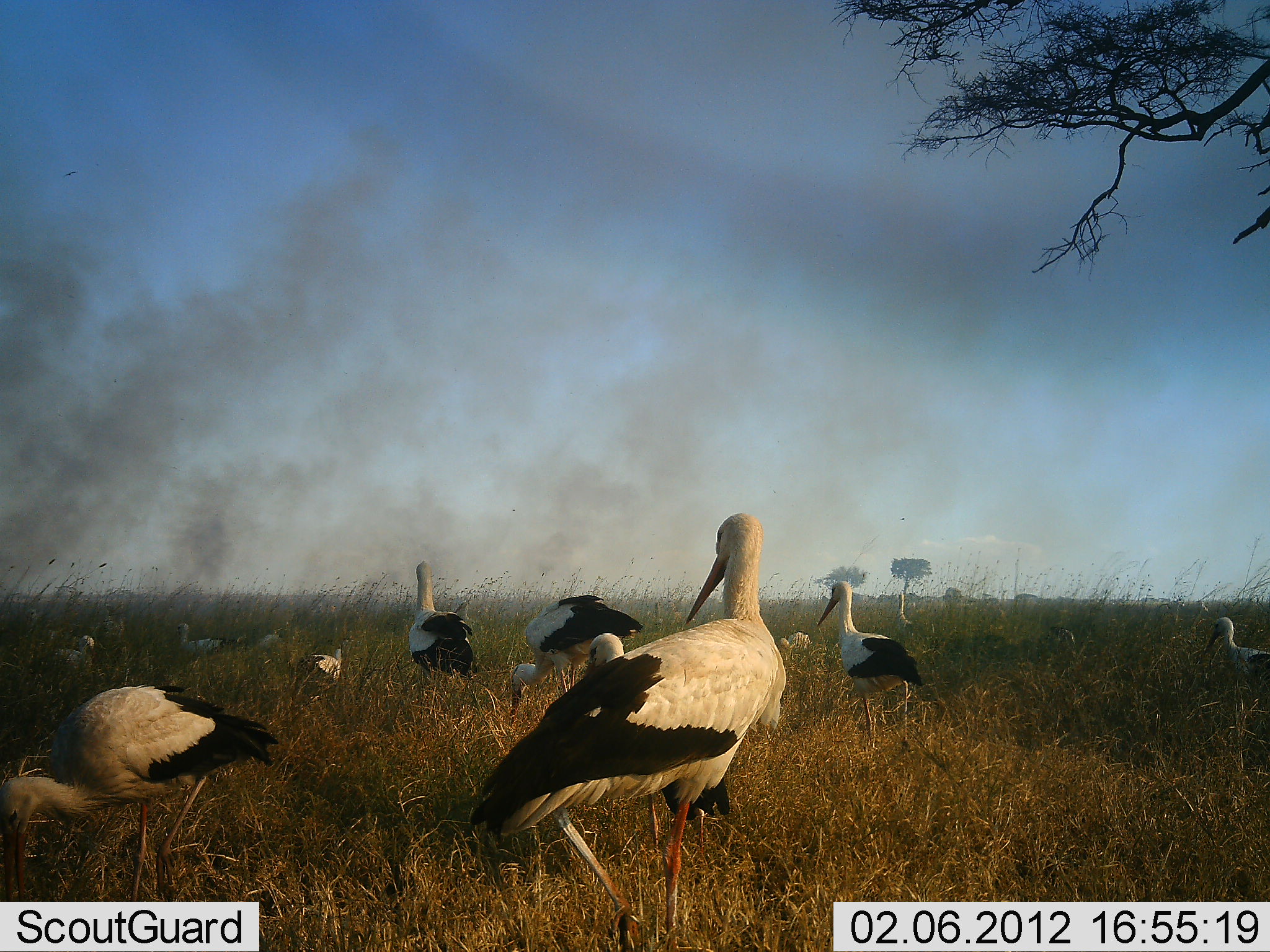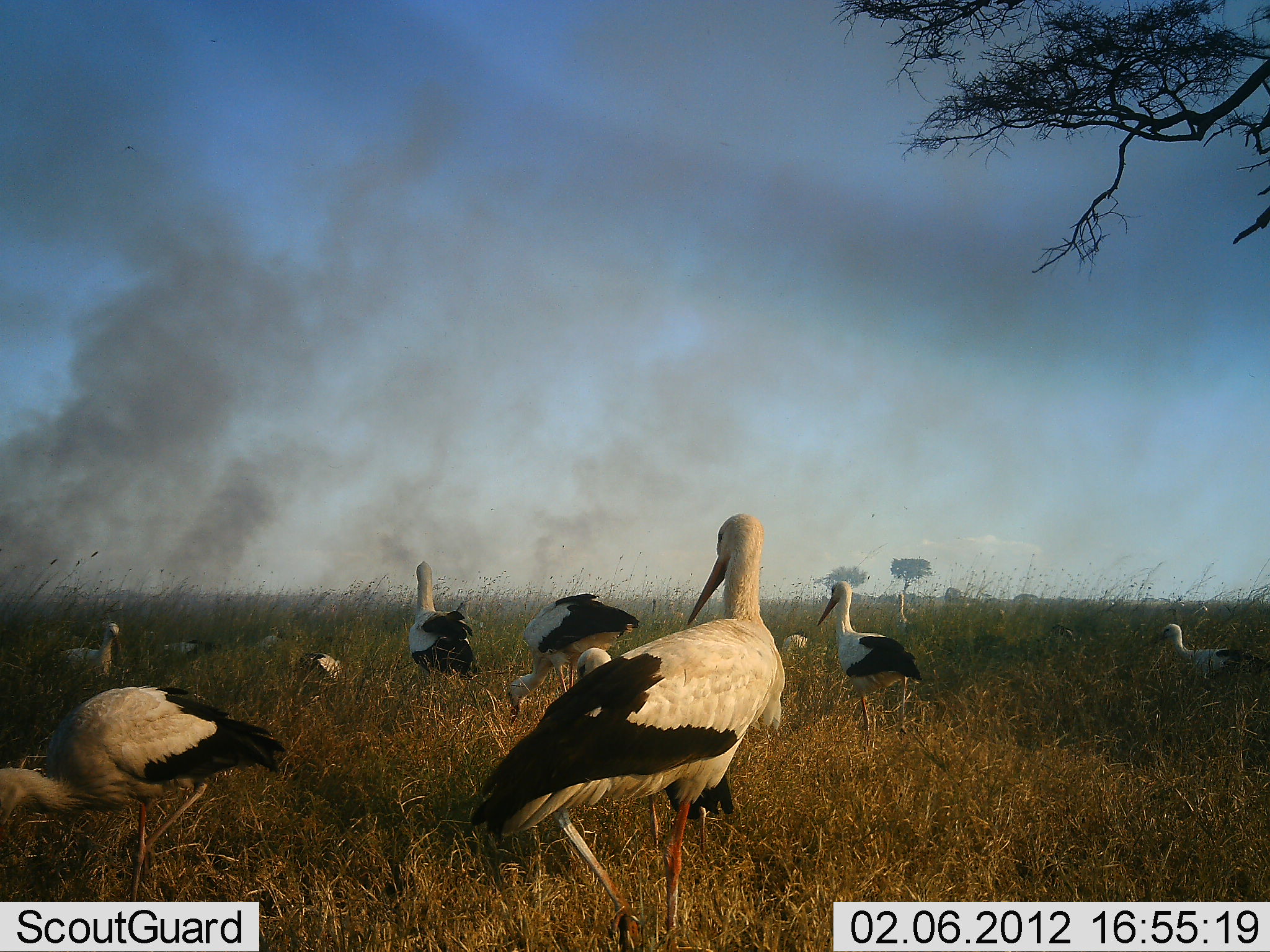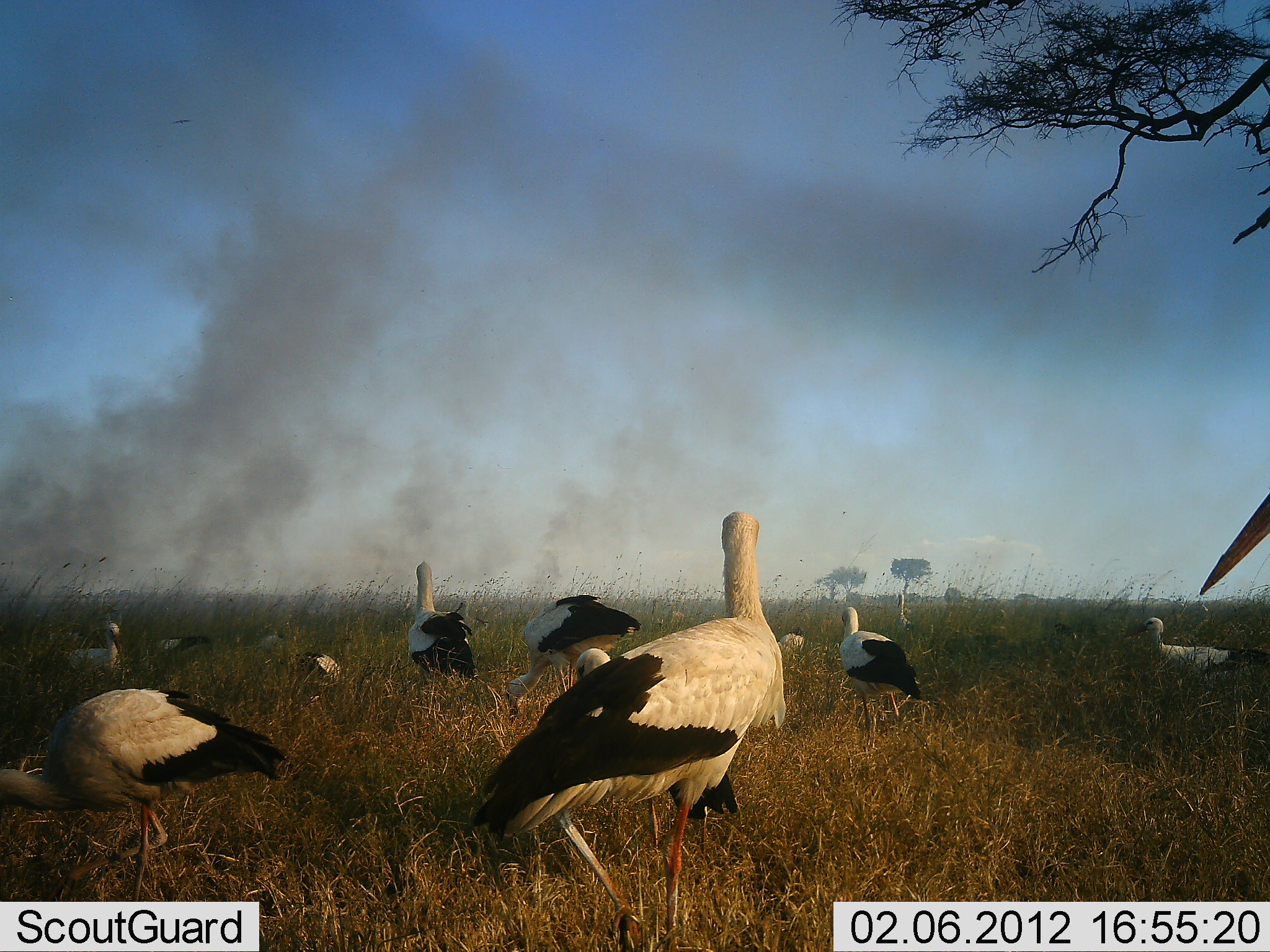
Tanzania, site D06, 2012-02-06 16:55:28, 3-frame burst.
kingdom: Animalia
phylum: Chordata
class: Aves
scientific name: Aves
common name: bird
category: otherbird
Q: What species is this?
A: Otherbird (bird) (Aves).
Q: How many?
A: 11-50.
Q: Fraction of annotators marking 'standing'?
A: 78%.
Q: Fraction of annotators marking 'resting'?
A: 22%.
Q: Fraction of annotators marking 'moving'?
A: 26%.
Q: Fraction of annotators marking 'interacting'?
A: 4%.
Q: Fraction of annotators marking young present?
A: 4%.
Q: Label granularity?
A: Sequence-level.